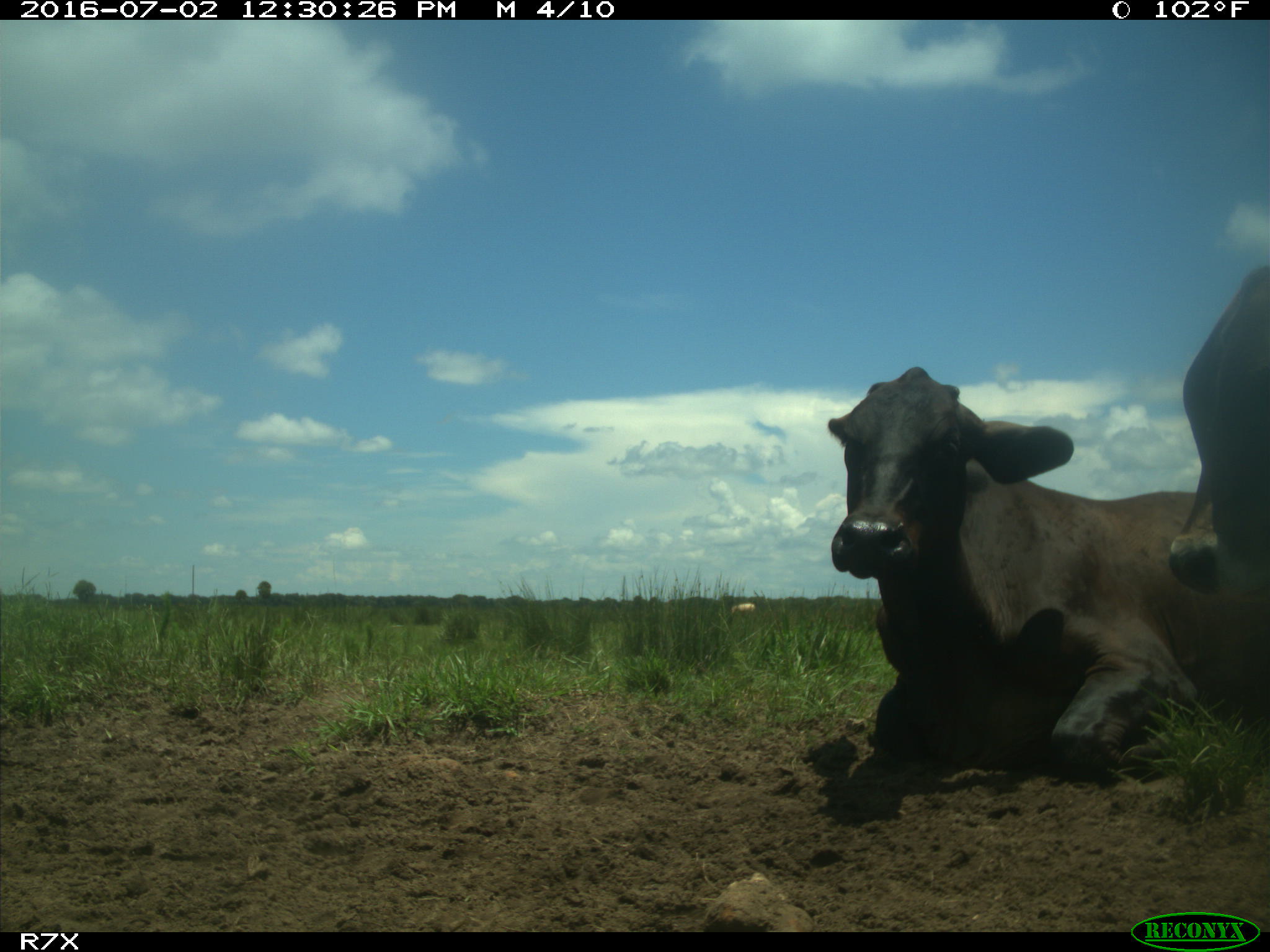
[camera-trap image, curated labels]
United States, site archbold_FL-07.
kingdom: Animalia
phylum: Chordata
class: Mammalia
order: Artiodactyla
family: Bovidae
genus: Bos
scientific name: Bos taurus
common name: domestic cow